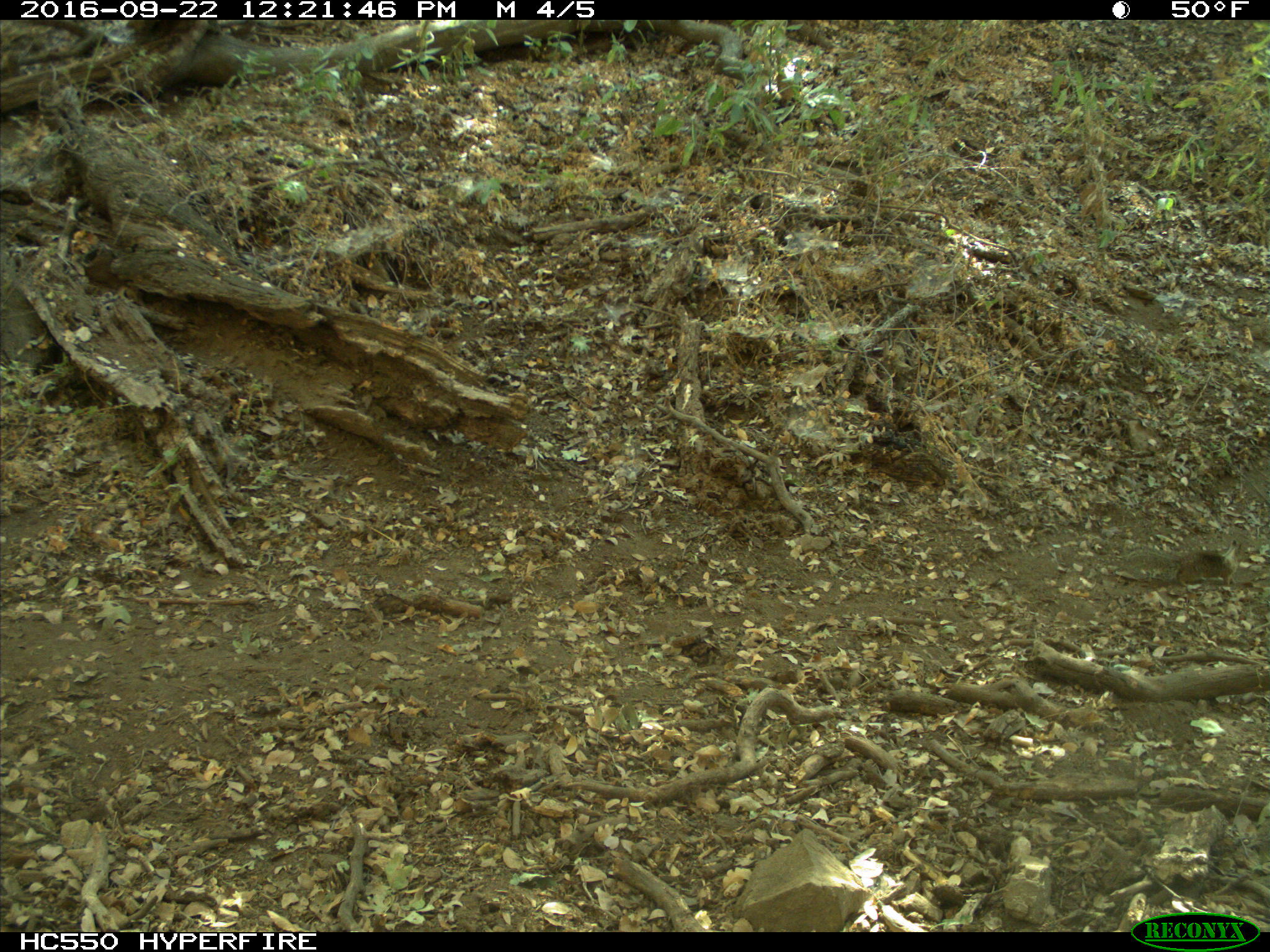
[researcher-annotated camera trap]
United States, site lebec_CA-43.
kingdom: Animalia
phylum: Chordata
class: Mammalia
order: Rodentia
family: Sciuridae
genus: Otospermophilus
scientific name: Otospermophilus beecheyi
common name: california ground squirrel